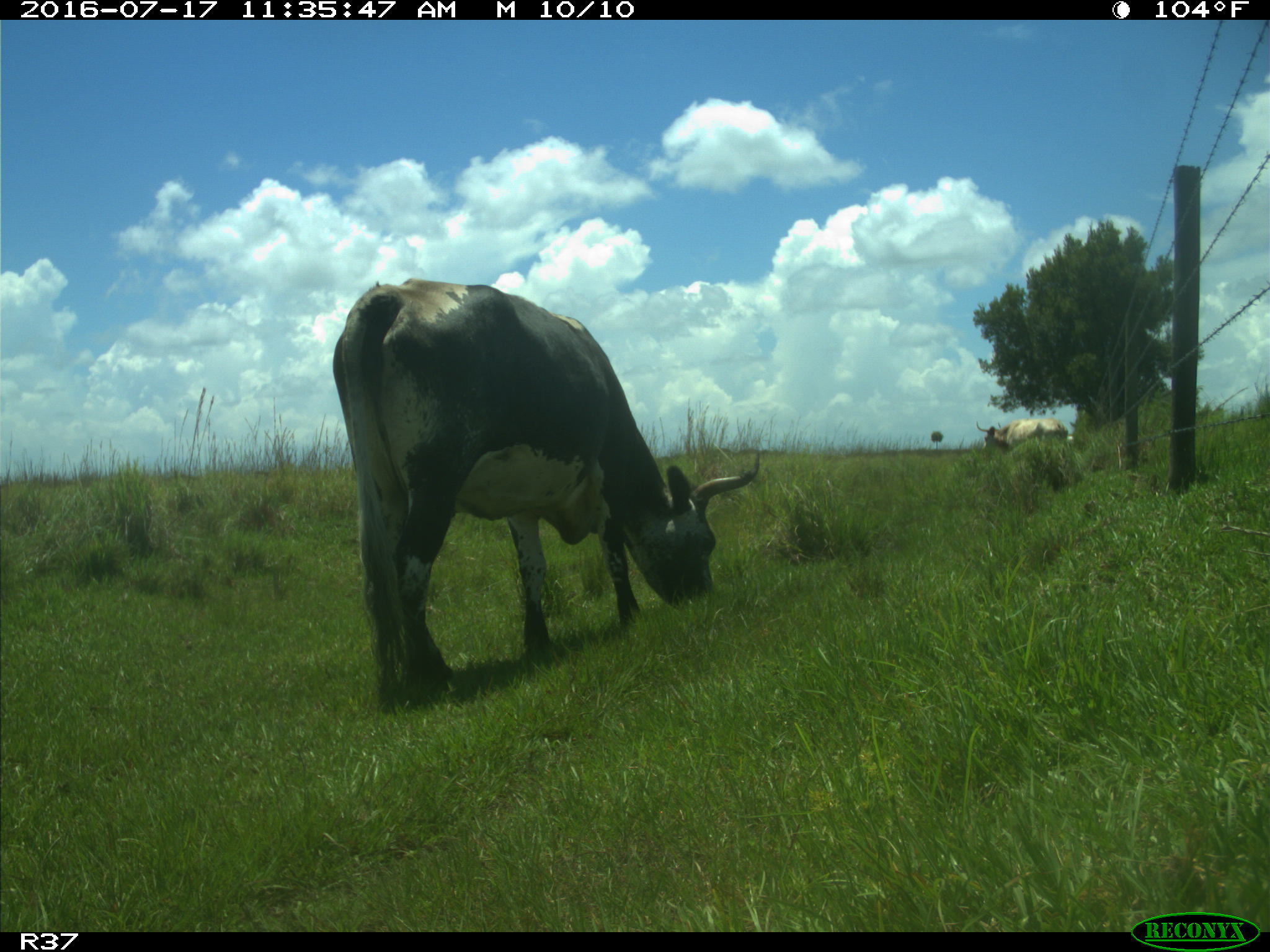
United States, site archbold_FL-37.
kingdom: Animalia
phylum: Chordata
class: Mammalia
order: Artiodactyla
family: Bovidae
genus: Bos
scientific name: Bos taurus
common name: domestic cow